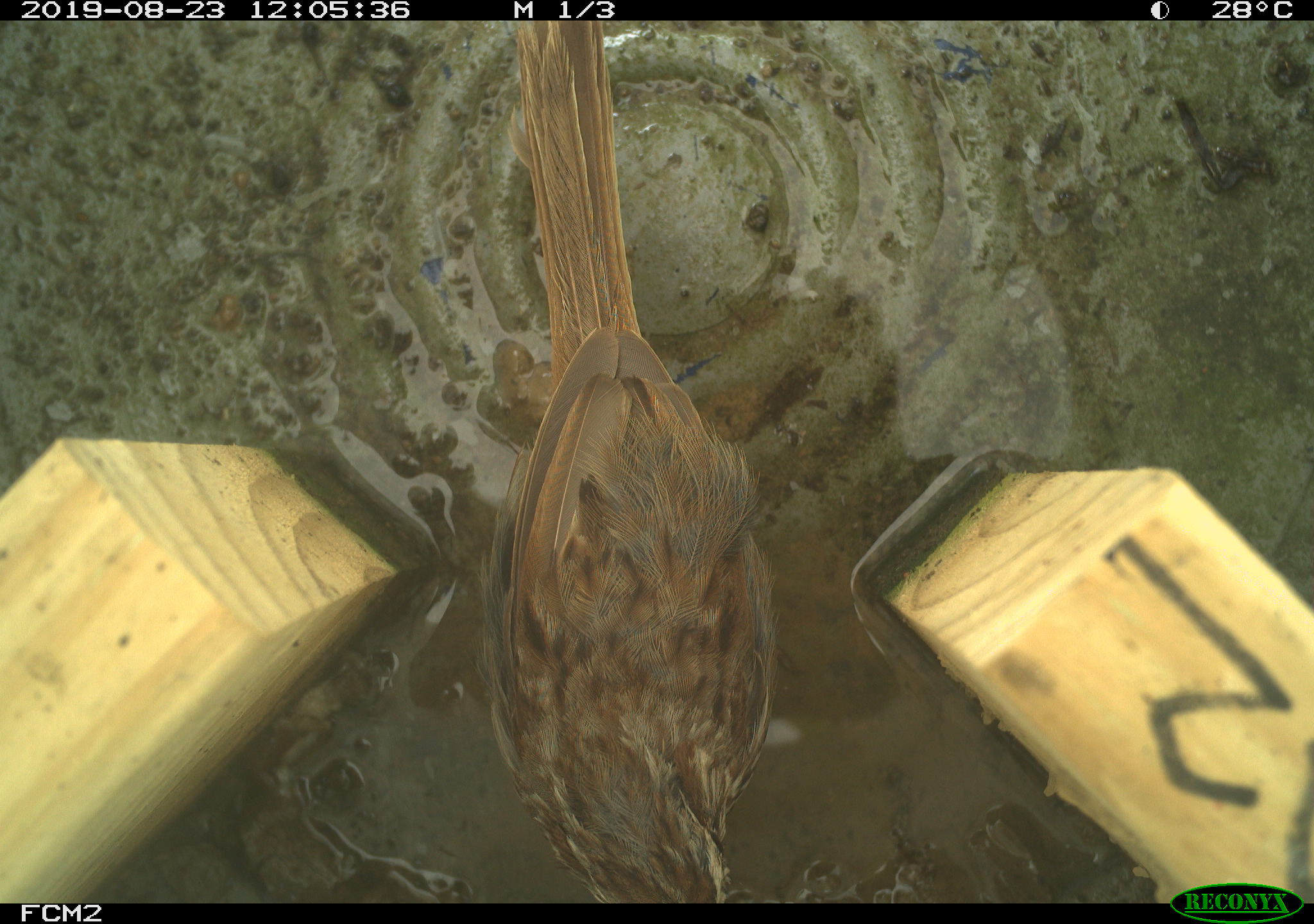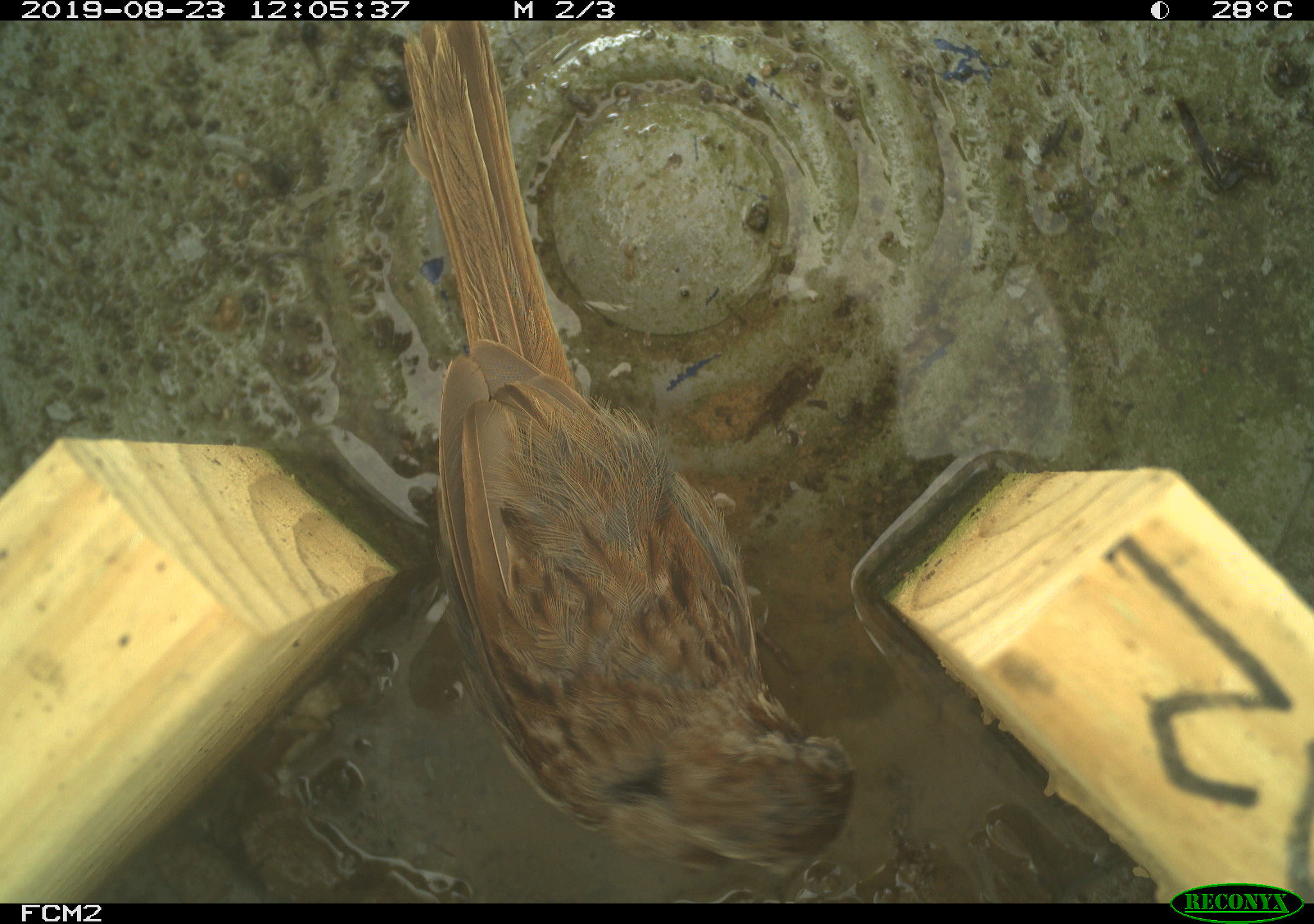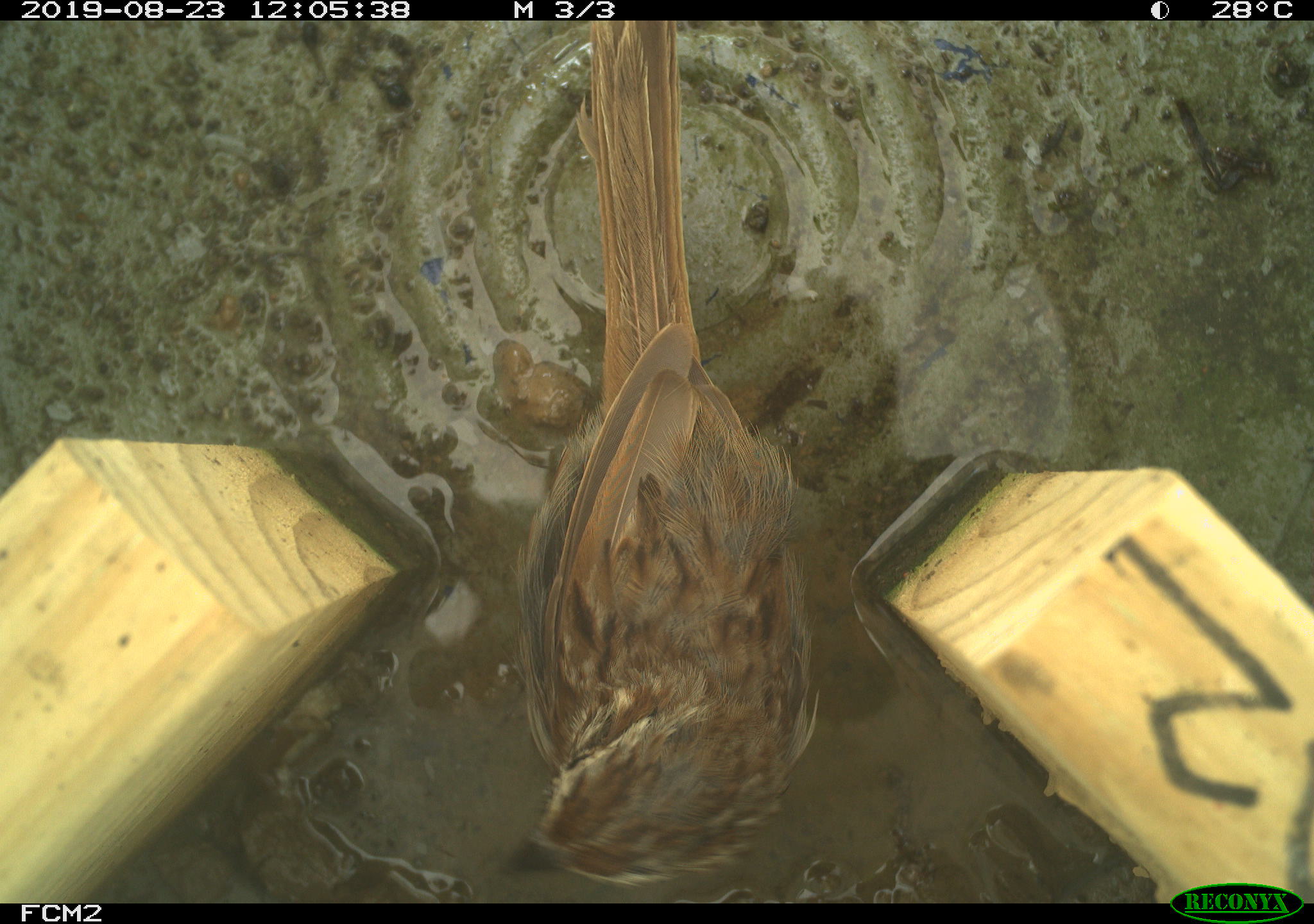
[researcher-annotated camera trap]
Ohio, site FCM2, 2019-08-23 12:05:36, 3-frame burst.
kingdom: Animalia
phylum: Chordata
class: Aves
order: Passeriformes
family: Passerellidae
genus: Melospiza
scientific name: Melospiza melodia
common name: song sparrow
Song sparrow (Melospiza melodia).